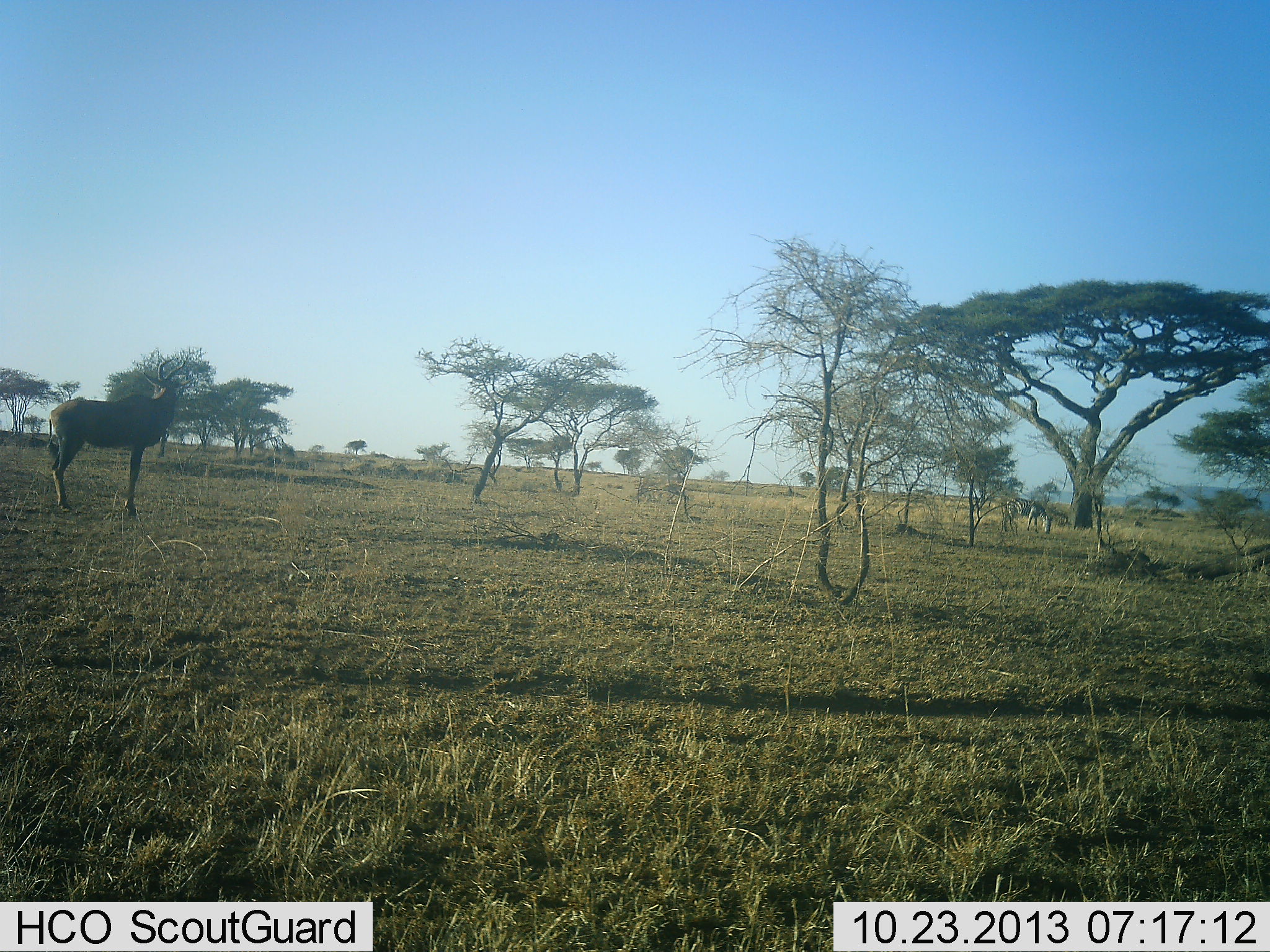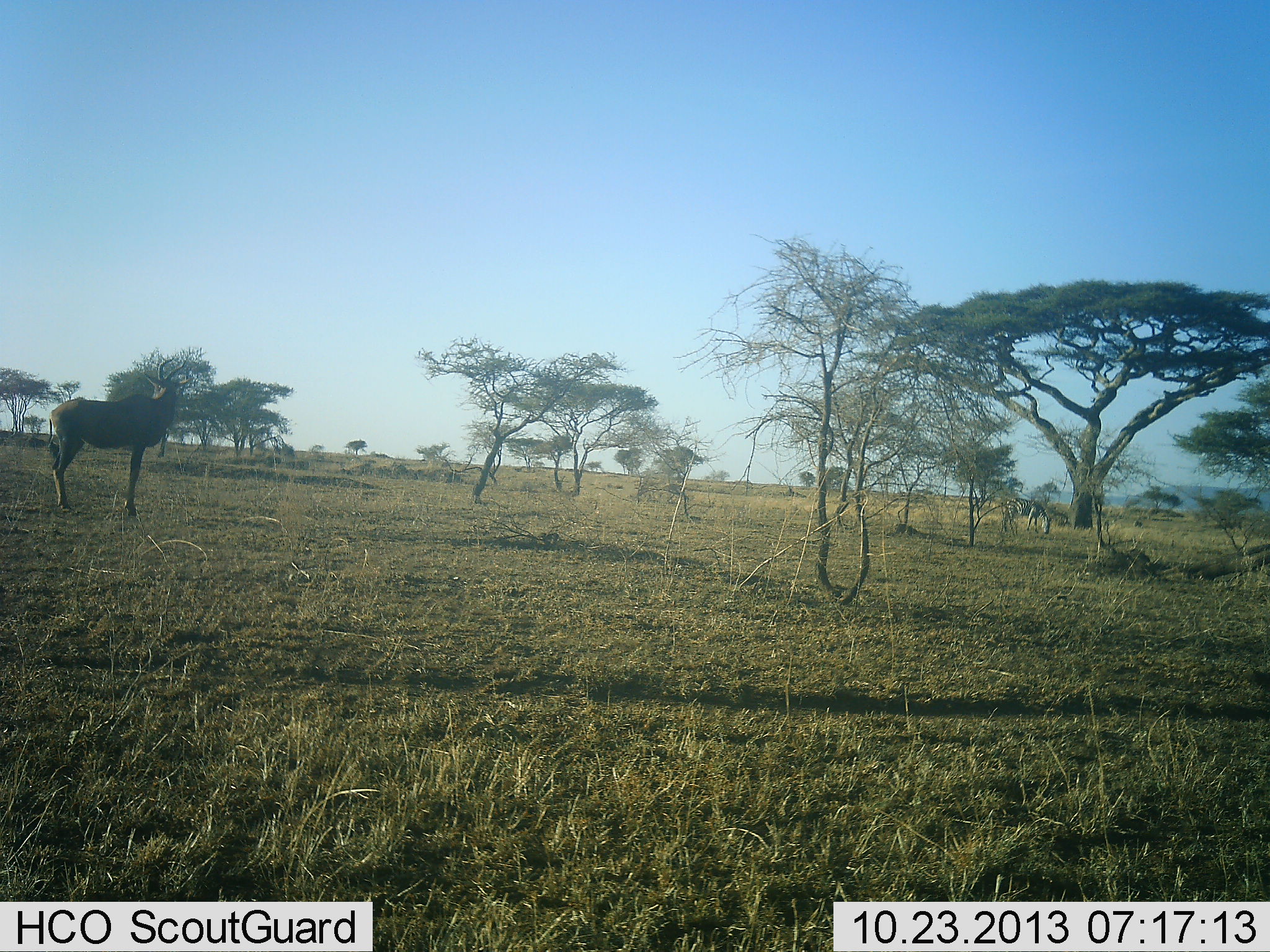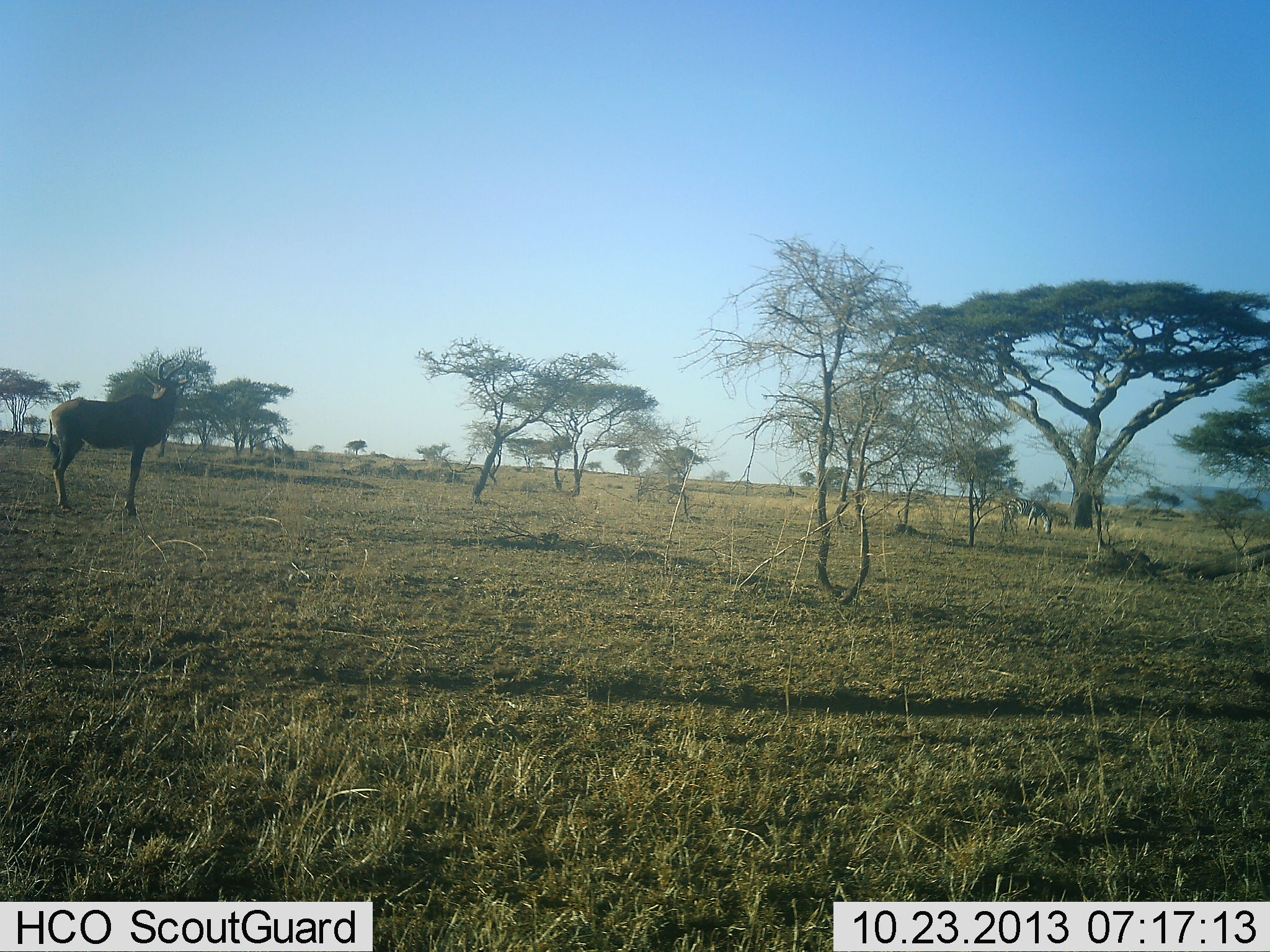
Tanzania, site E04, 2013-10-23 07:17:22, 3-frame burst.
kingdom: Animalia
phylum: Chordata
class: Mammalia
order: Artiodactyla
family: Bovidae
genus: Alcelaphus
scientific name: Alcelaphus buselaphus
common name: hartebeest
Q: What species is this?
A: Hartebeest (Alcelaphus buselaphus).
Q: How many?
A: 1.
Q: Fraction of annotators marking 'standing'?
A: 92%.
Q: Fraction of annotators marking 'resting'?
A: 8%.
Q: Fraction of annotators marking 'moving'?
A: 0%.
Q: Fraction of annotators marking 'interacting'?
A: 0%.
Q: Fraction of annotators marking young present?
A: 0%.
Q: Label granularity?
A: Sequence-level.